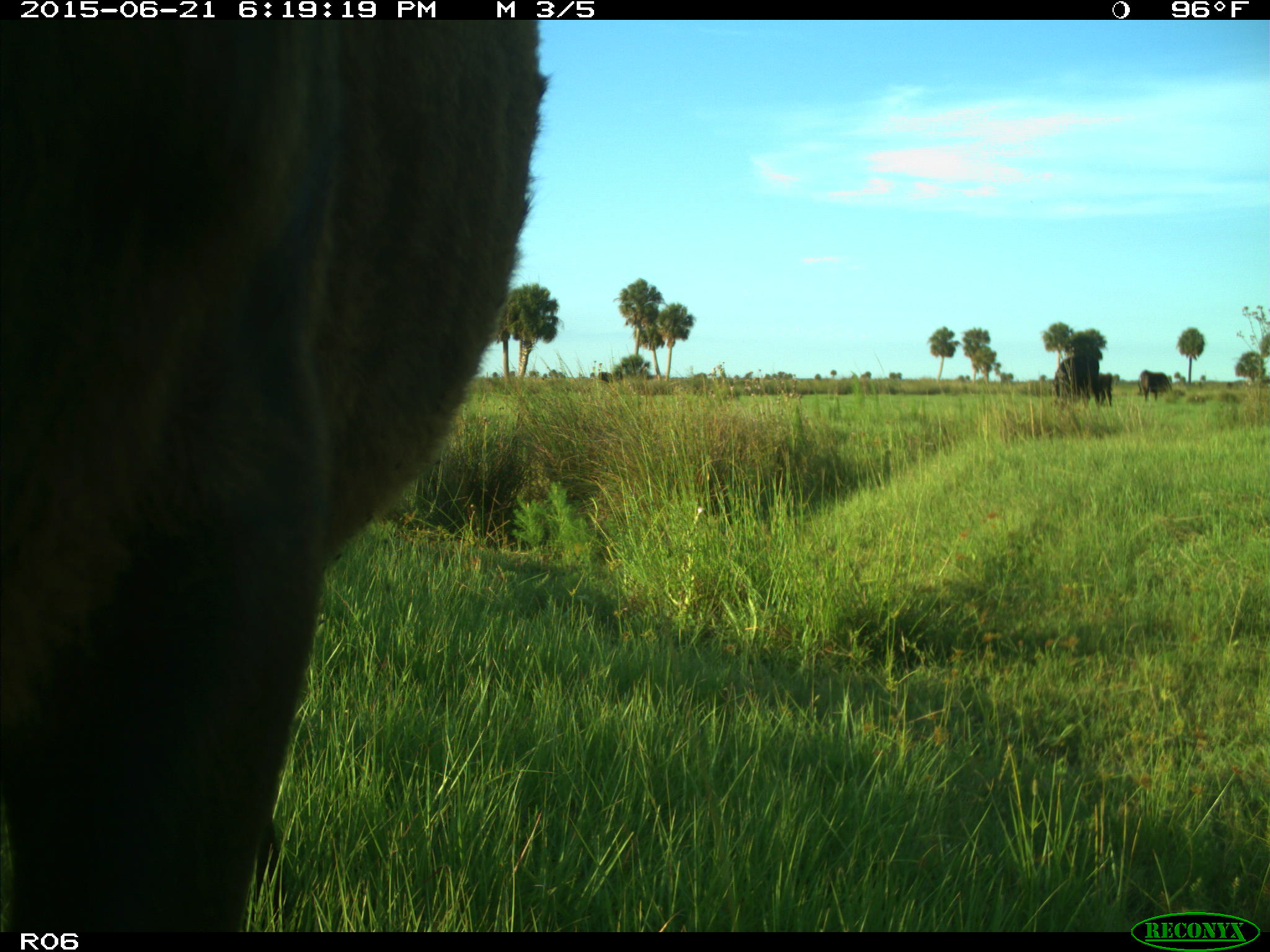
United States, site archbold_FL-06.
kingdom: Animalia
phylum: Chordata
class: Mammalia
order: Artiodactyla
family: Bovidae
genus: Bos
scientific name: Bos taurus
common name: domestic cow